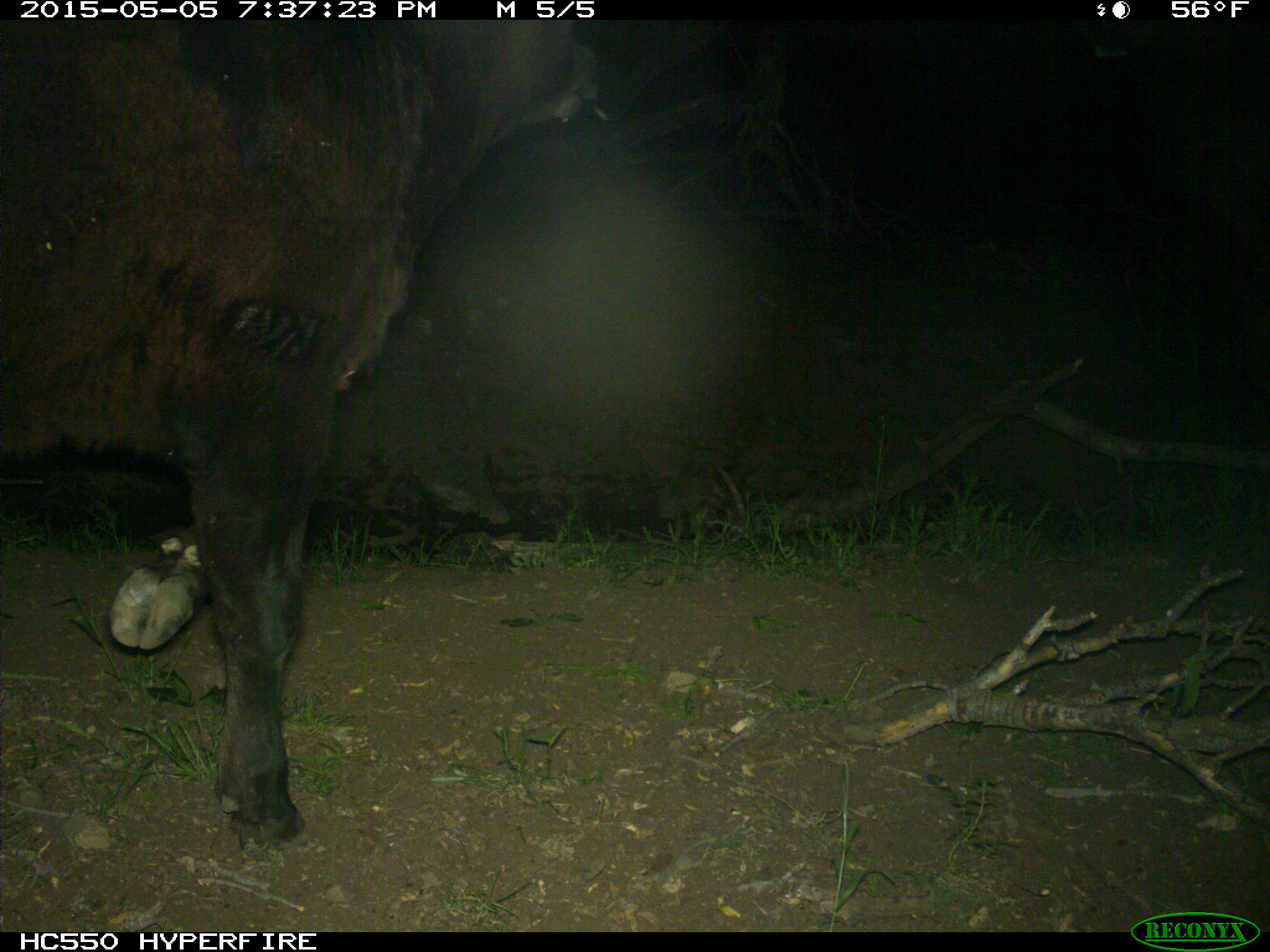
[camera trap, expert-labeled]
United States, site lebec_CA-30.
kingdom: Animalia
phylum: Chordata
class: Mammalia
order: Artiodactyla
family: Bovidae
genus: Bos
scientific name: Bos taurus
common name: domestic cow